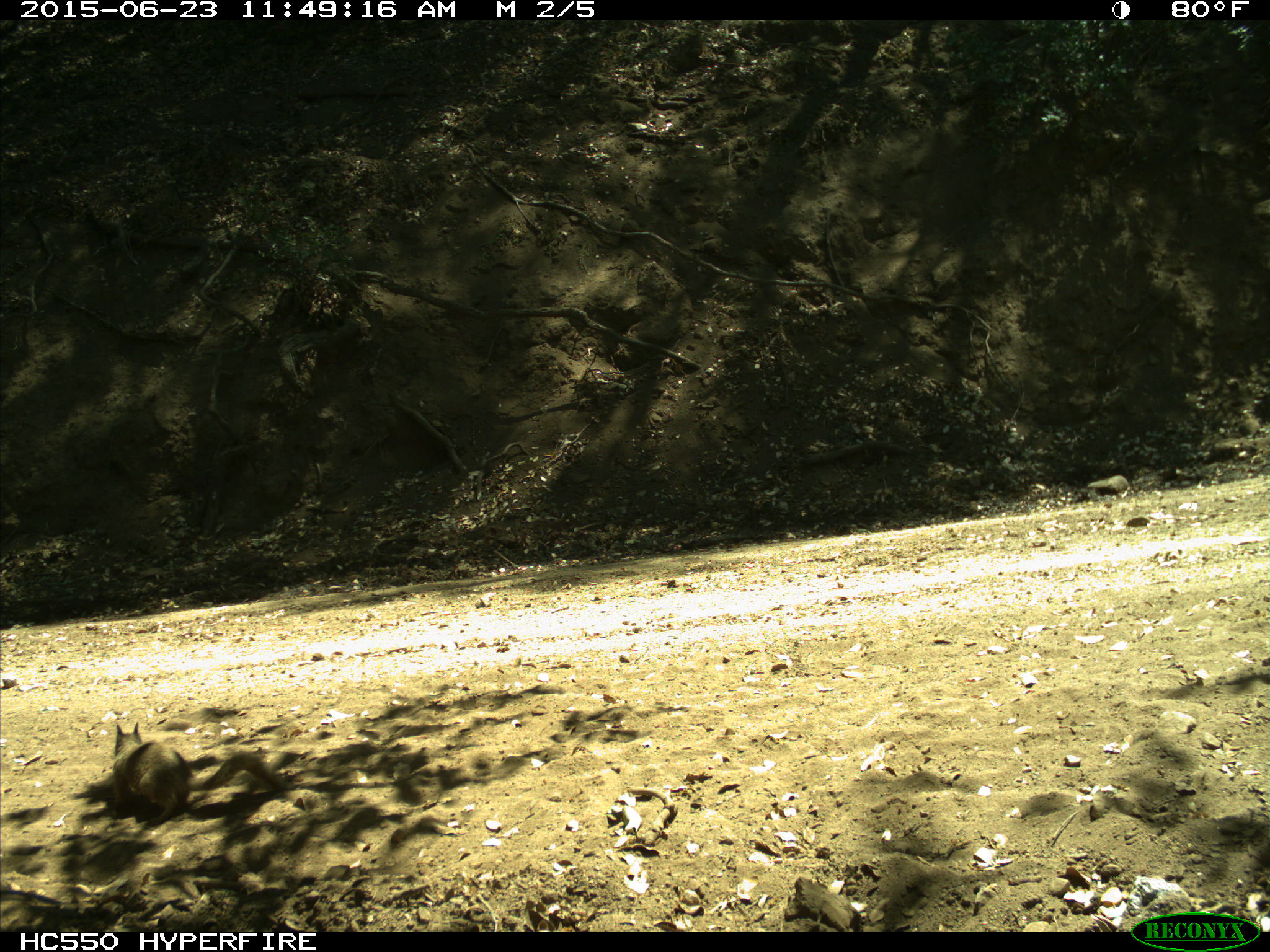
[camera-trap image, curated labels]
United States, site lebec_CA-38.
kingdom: Animalia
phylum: Chordata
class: Mammalia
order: Rodentia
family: Sciuridae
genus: Otospermophilus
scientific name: Otospermophilus beecheyi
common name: california ground squirrel